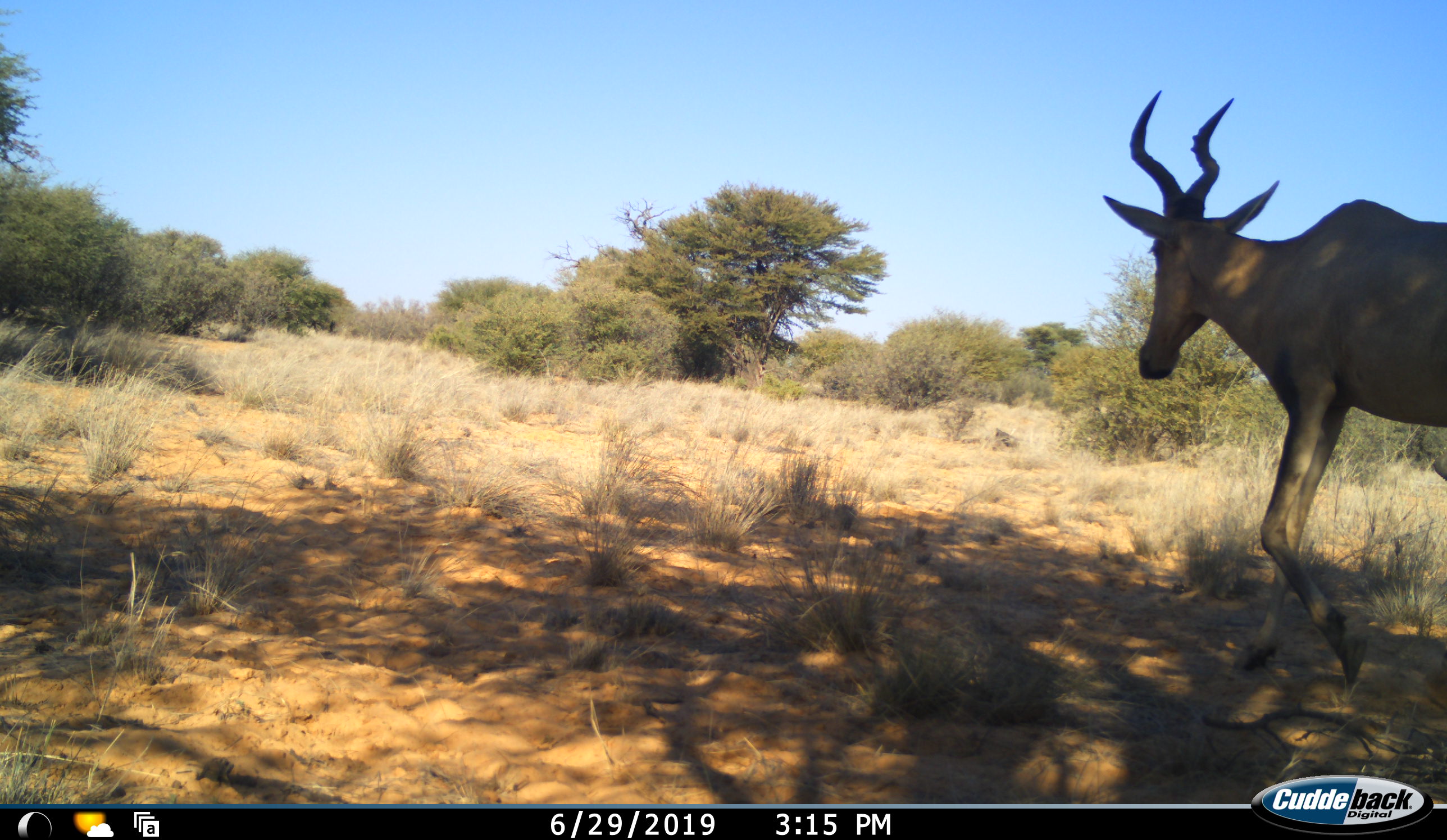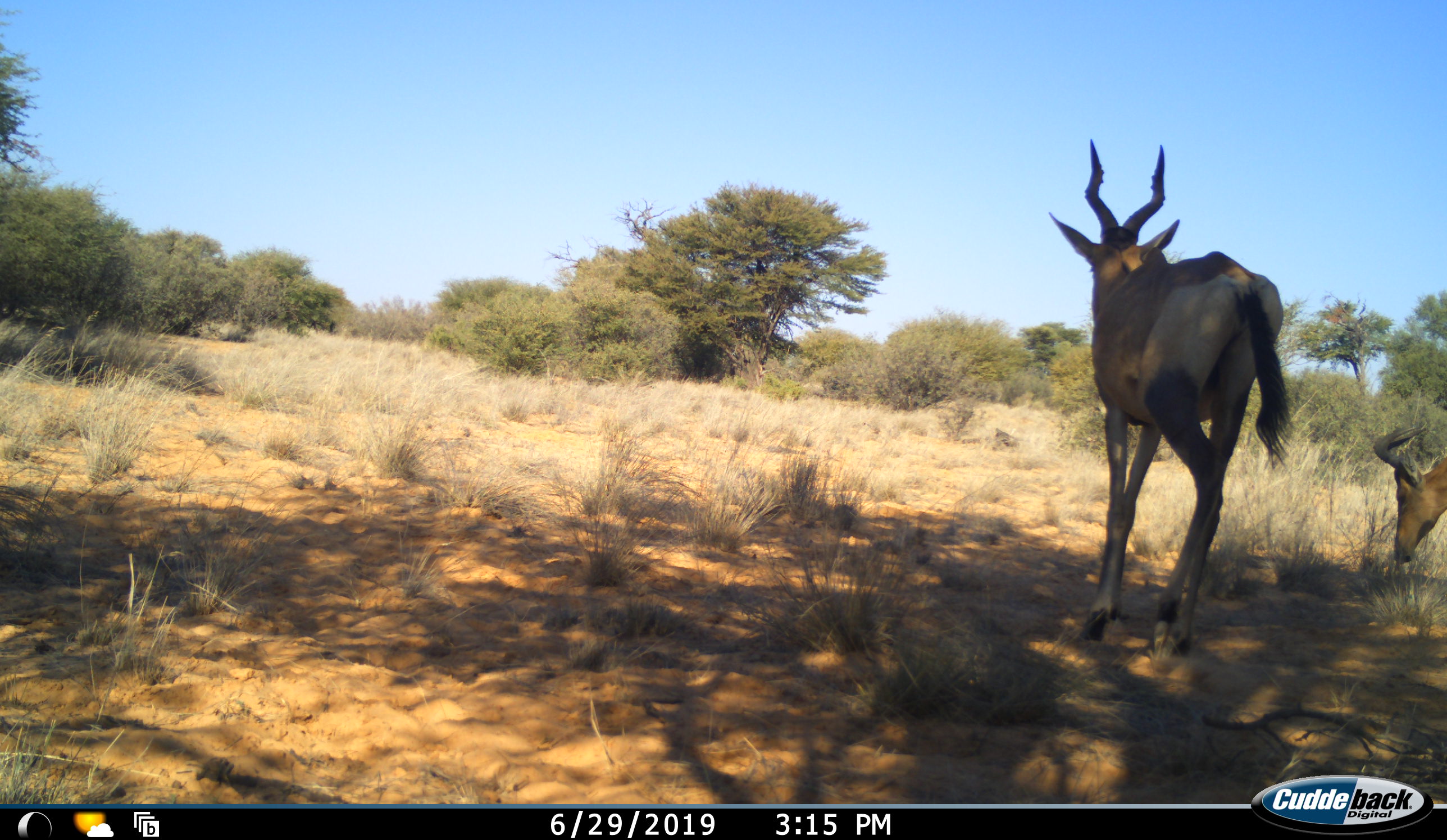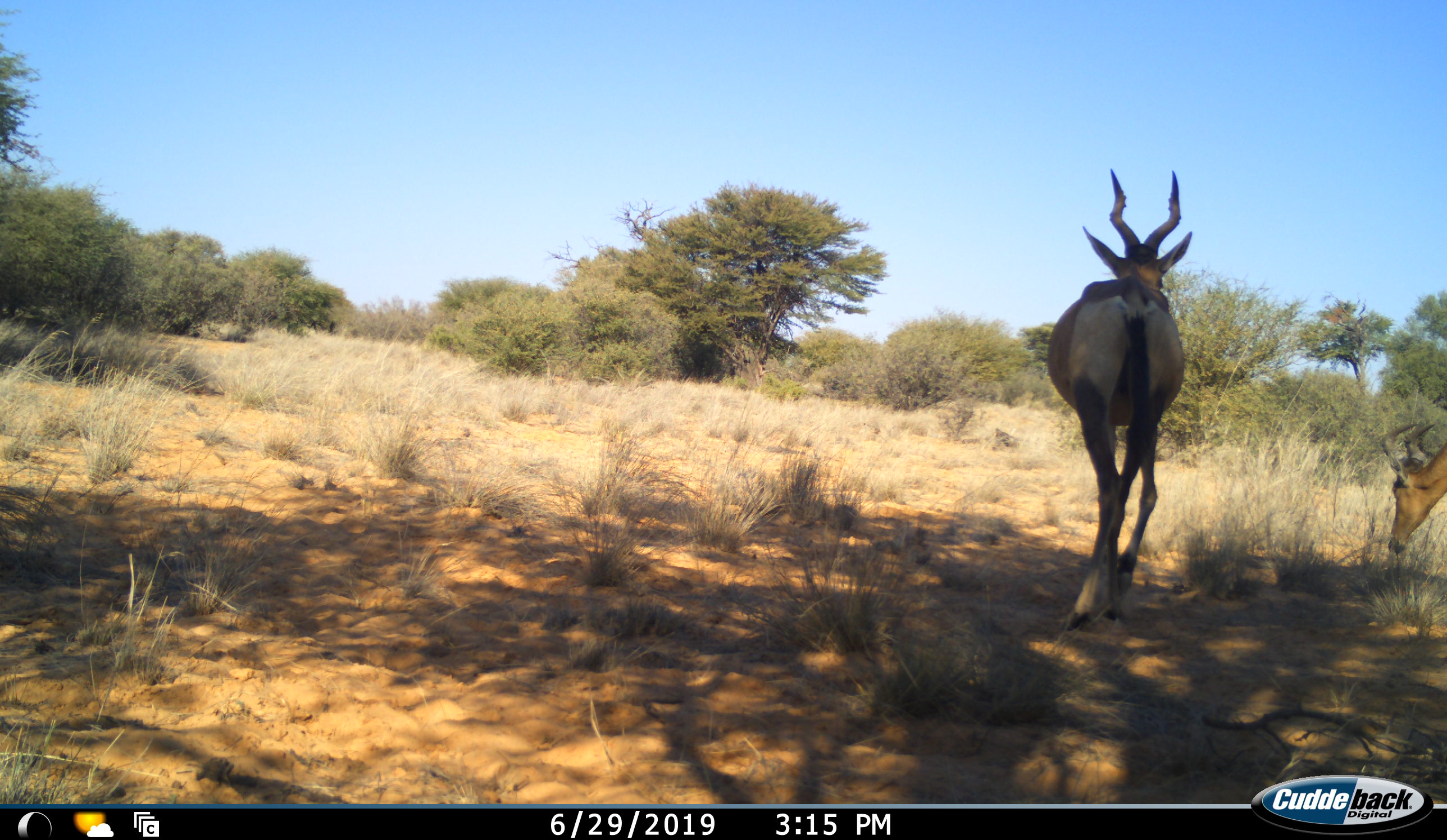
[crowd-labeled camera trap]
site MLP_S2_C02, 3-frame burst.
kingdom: Animalia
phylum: Chordata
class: Mammalia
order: Artiodactyla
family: Bovidae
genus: Alcelaphus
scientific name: Alcelaphus buselaphus caama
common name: red hartebeest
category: hartebeestred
Hartebeestred (red hartebeest) (Alcelaphus buselaphus caama), count 2. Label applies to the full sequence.